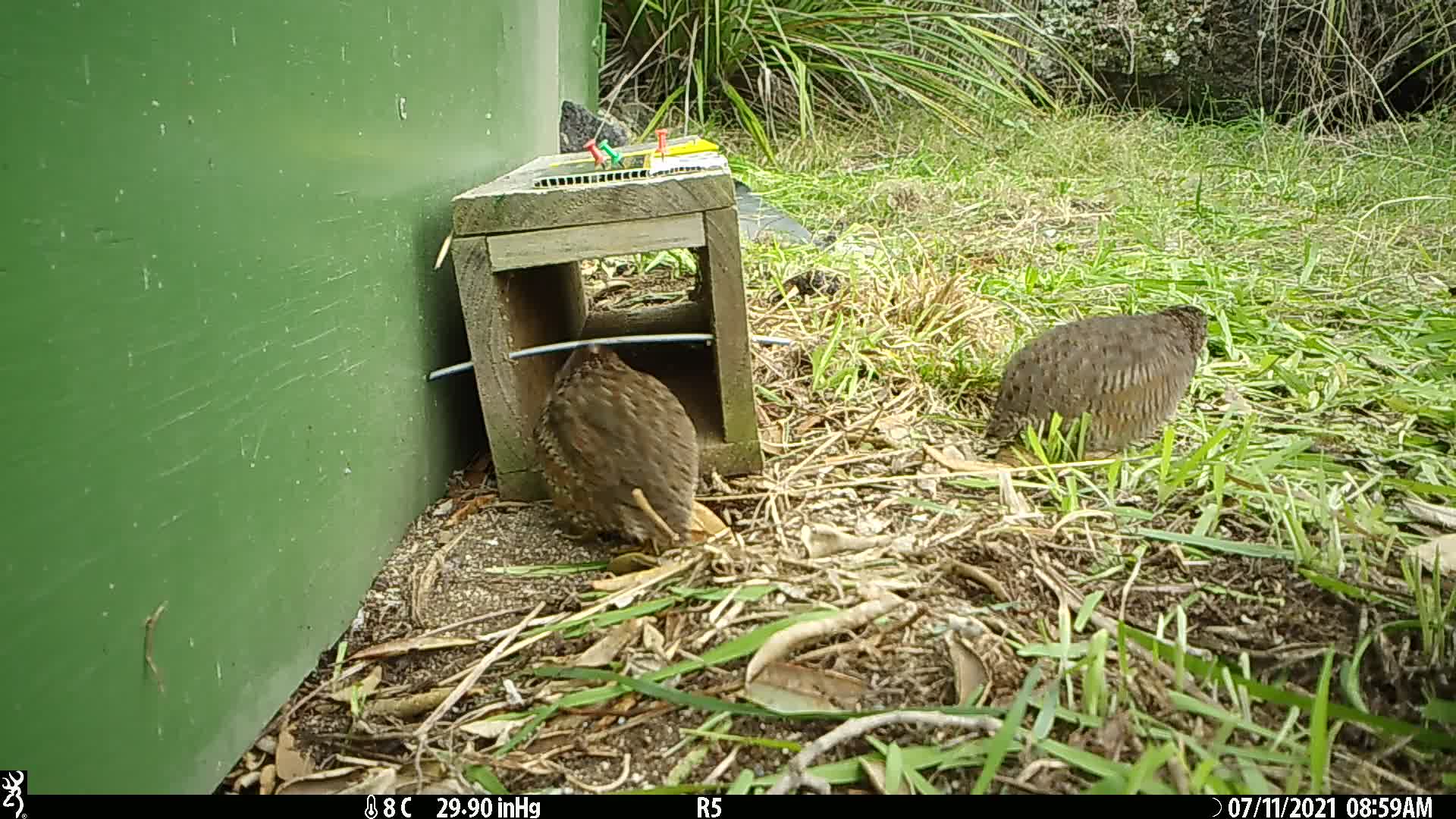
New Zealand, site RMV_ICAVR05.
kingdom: Animalia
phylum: Chordata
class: Aves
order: Galliformes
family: Phasianidae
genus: Synoicus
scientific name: Synoicus ypsilophorus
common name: brown quail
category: quail brown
Quail brown (brown quail) (Synoicus ypsilophorus).